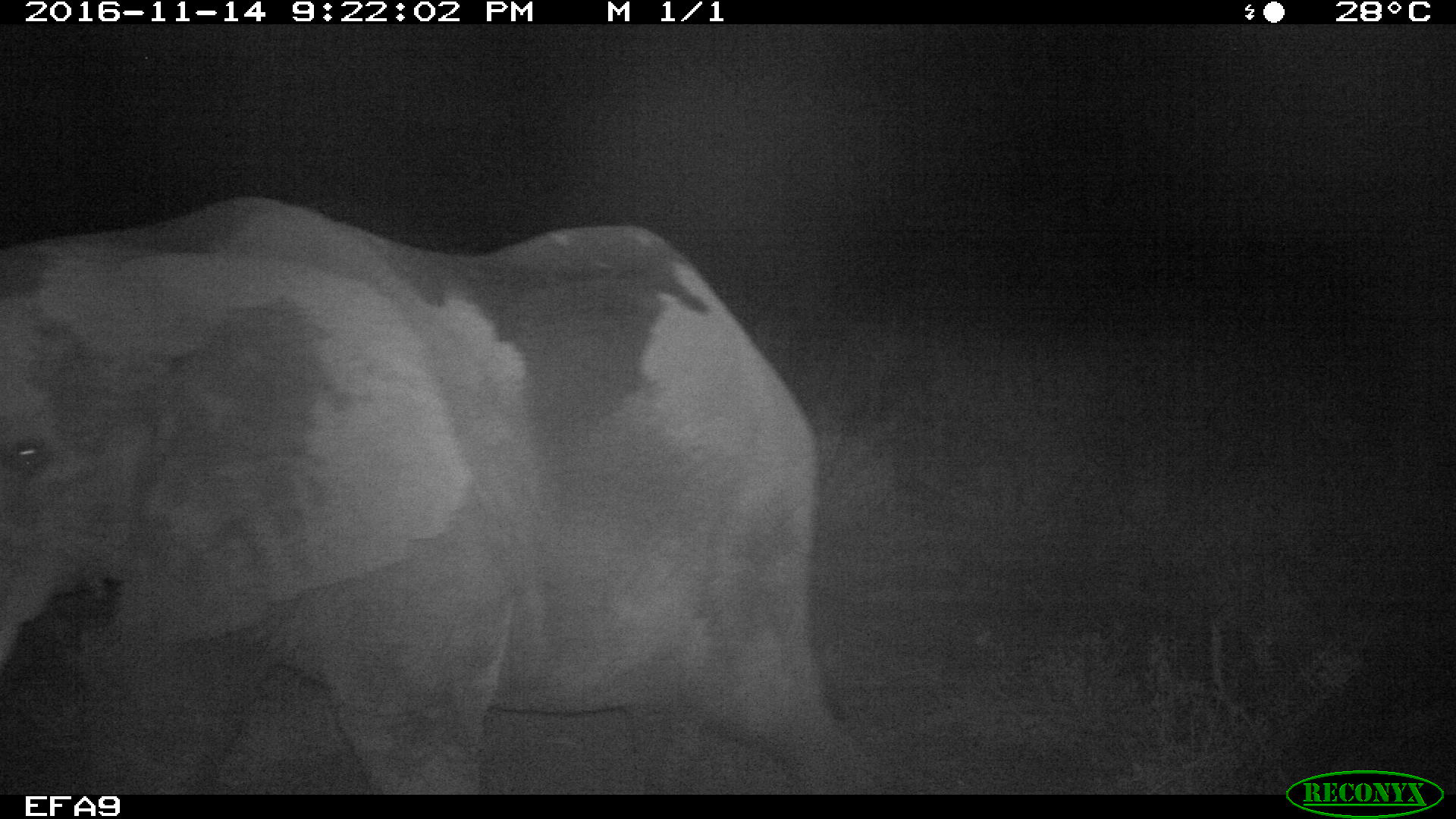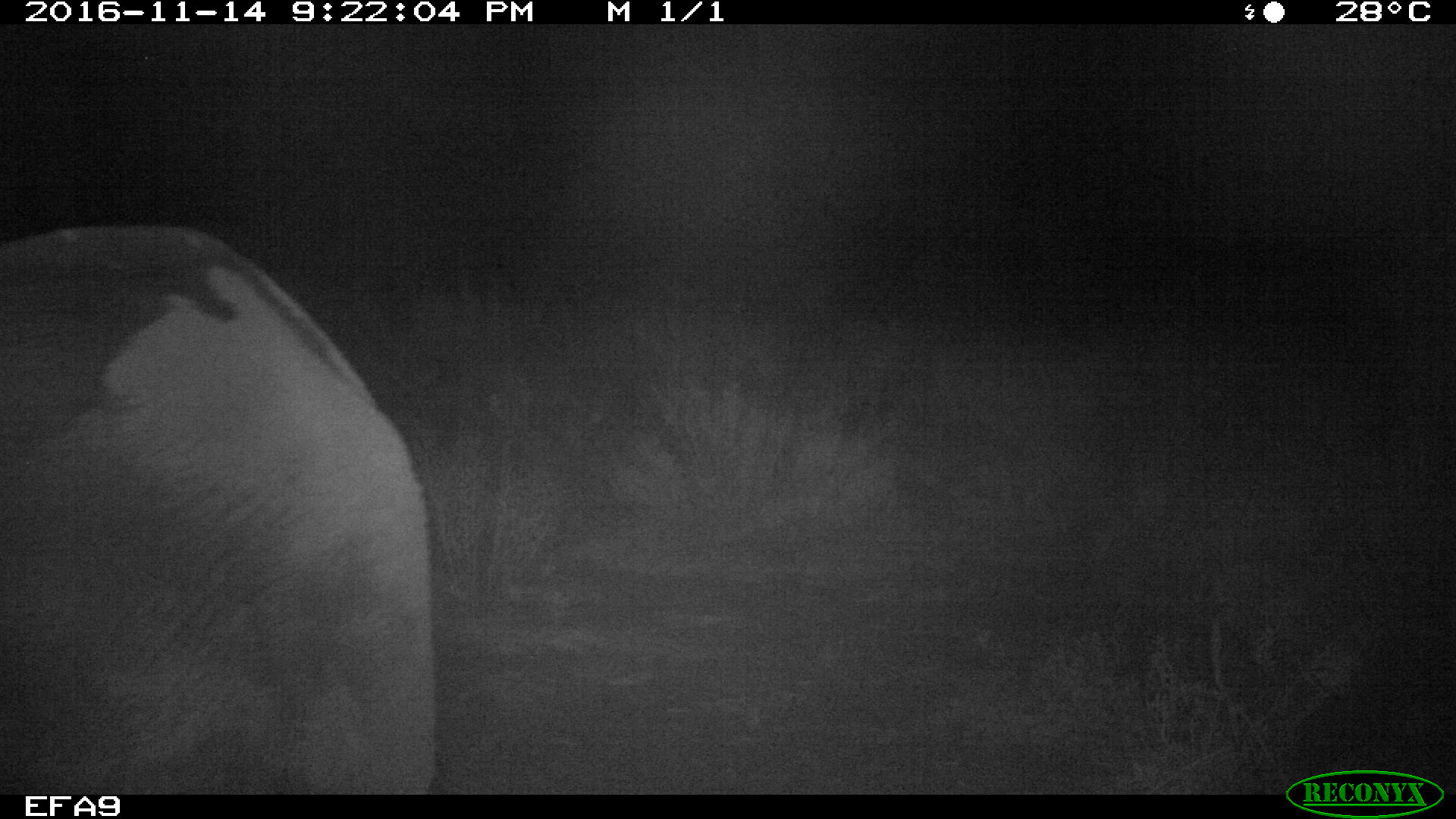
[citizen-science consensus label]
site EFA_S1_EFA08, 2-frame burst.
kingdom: Animalia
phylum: Chordata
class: Mammalia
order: Proboscidea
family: Elephantidae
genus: Loxodonta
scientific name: Loxodonta africana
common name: african bush elephant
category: elephant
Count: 1.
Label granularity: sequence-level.